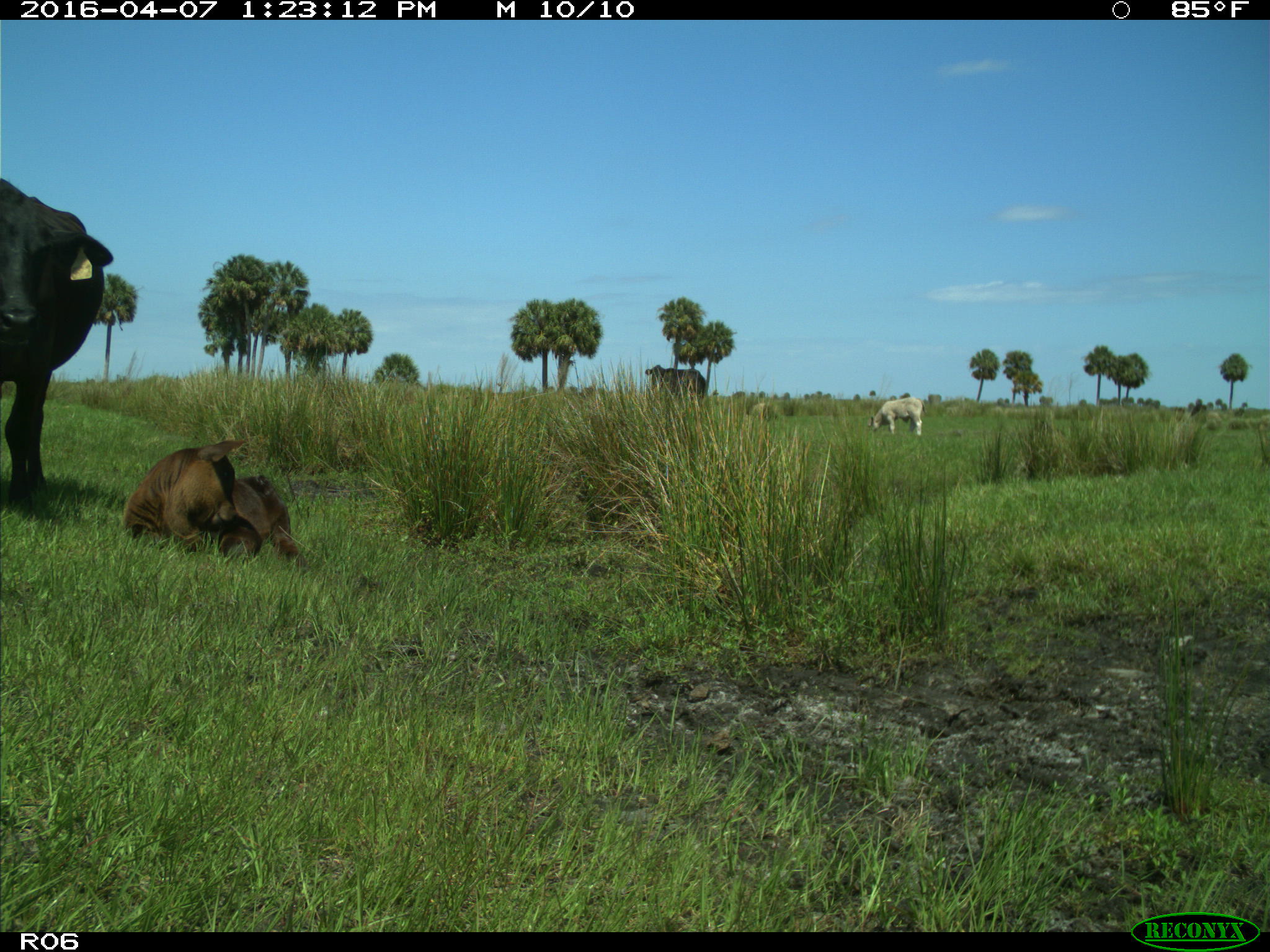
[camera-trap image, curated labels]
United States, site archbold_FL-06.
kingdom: Animalia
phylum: Chordata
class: Mammalia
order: Artiodactyla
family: Bovidae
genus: Bos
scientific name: Bos taurus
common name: domestic cow